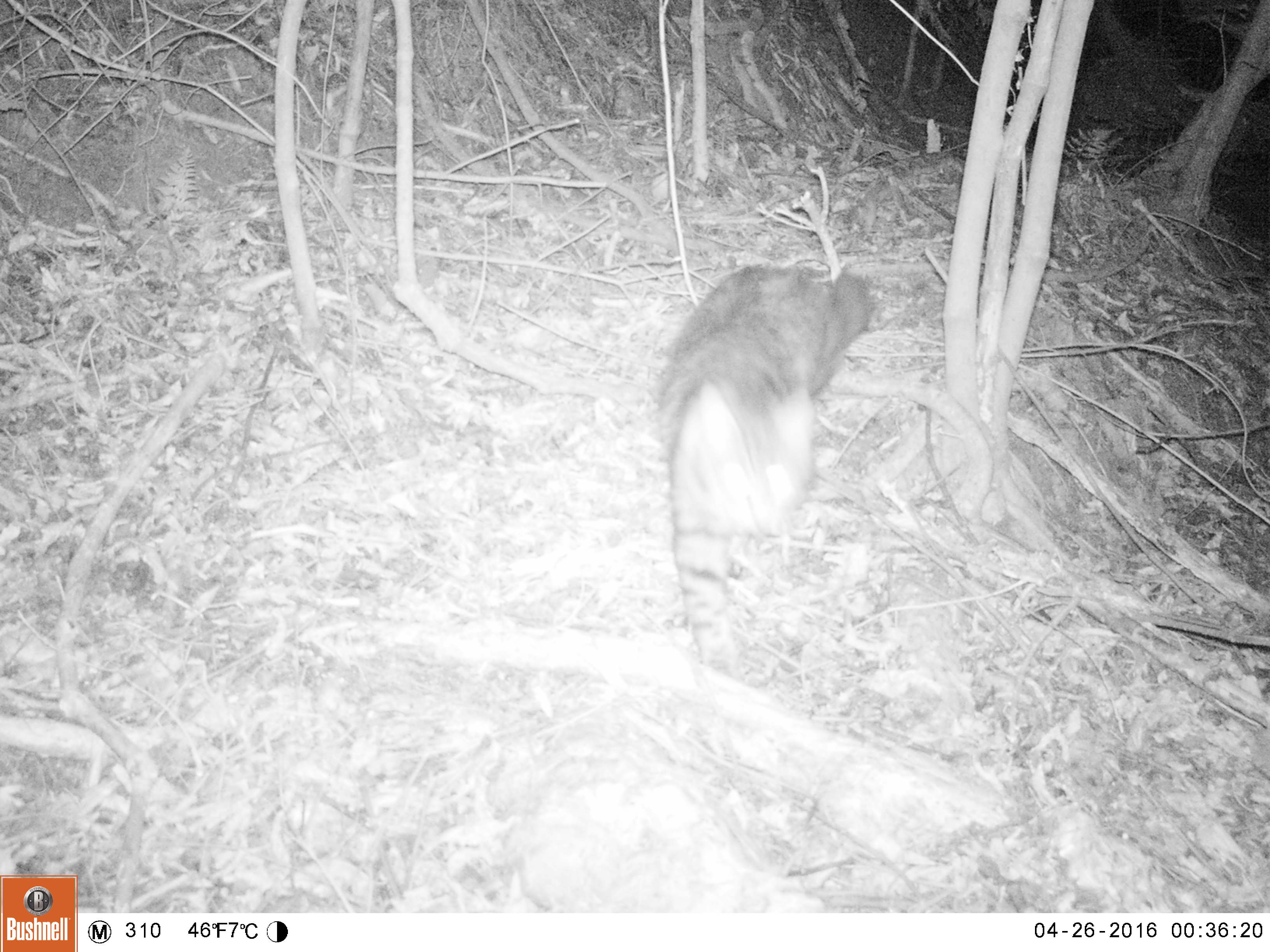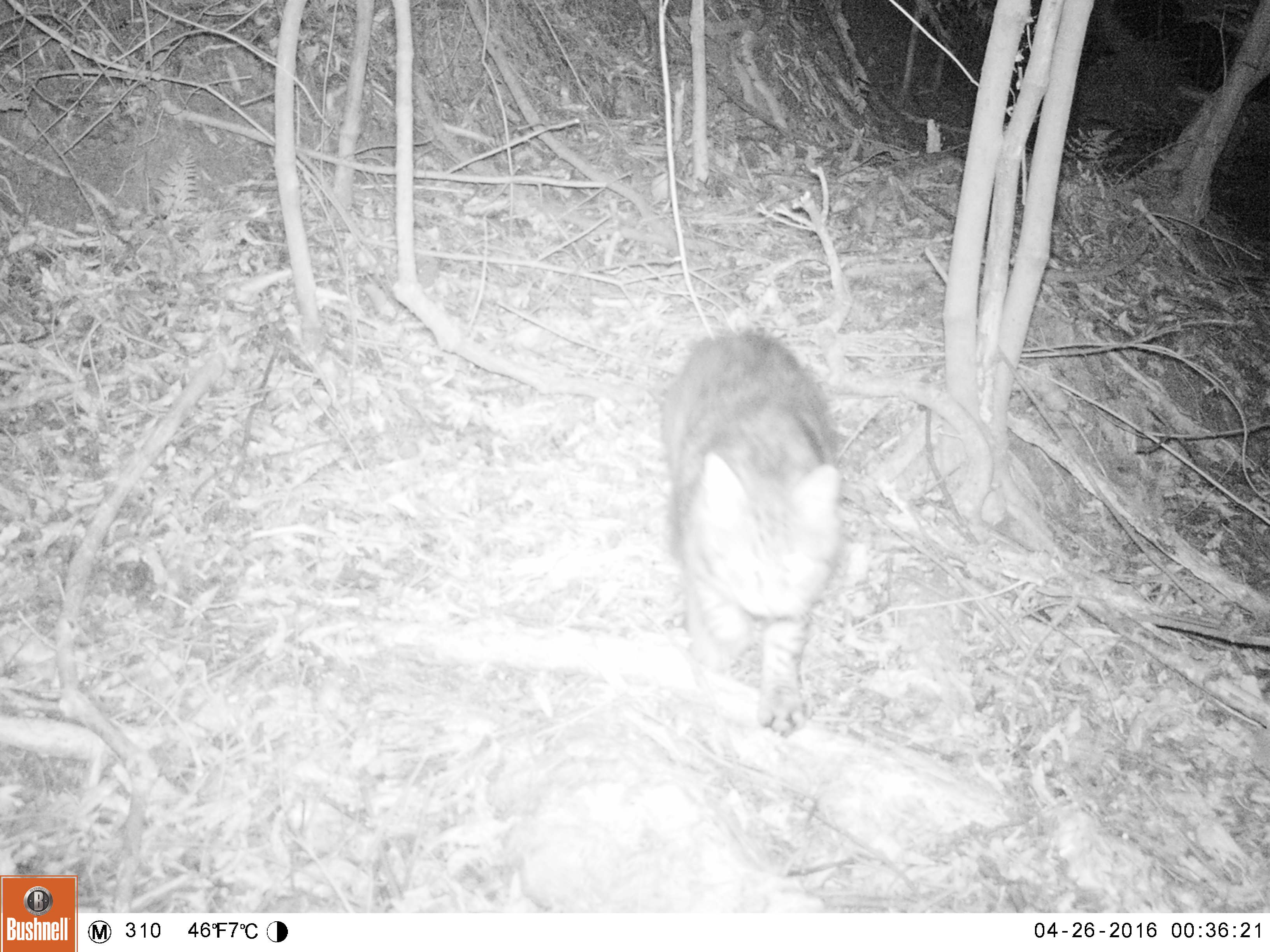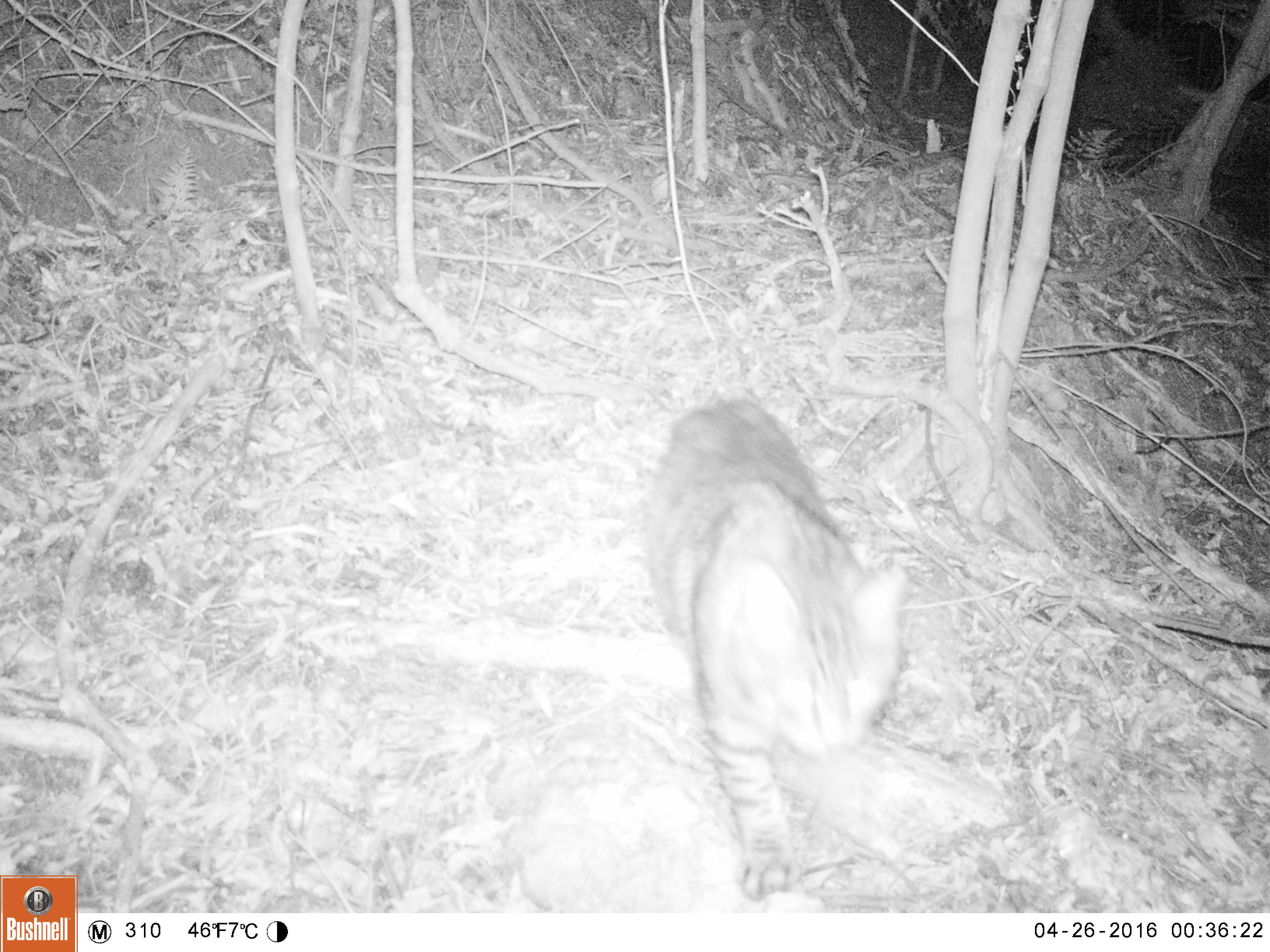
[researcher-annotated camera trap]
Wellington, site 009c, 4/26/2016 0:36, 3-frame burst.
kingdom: Animalia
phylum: Chordata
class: Mammalia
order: Carnivora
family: Felidae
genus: Felis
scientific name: Felis catus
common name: cat